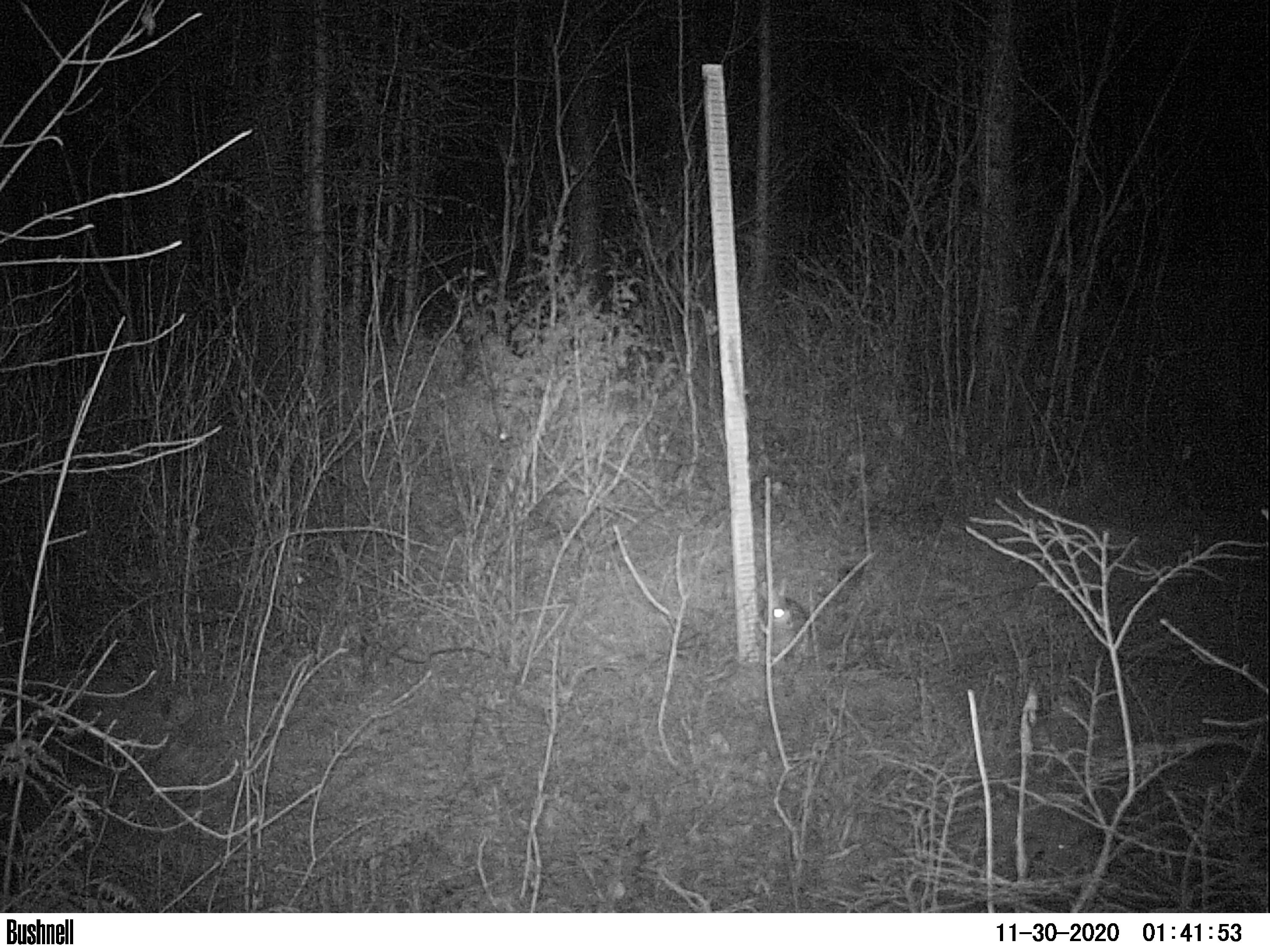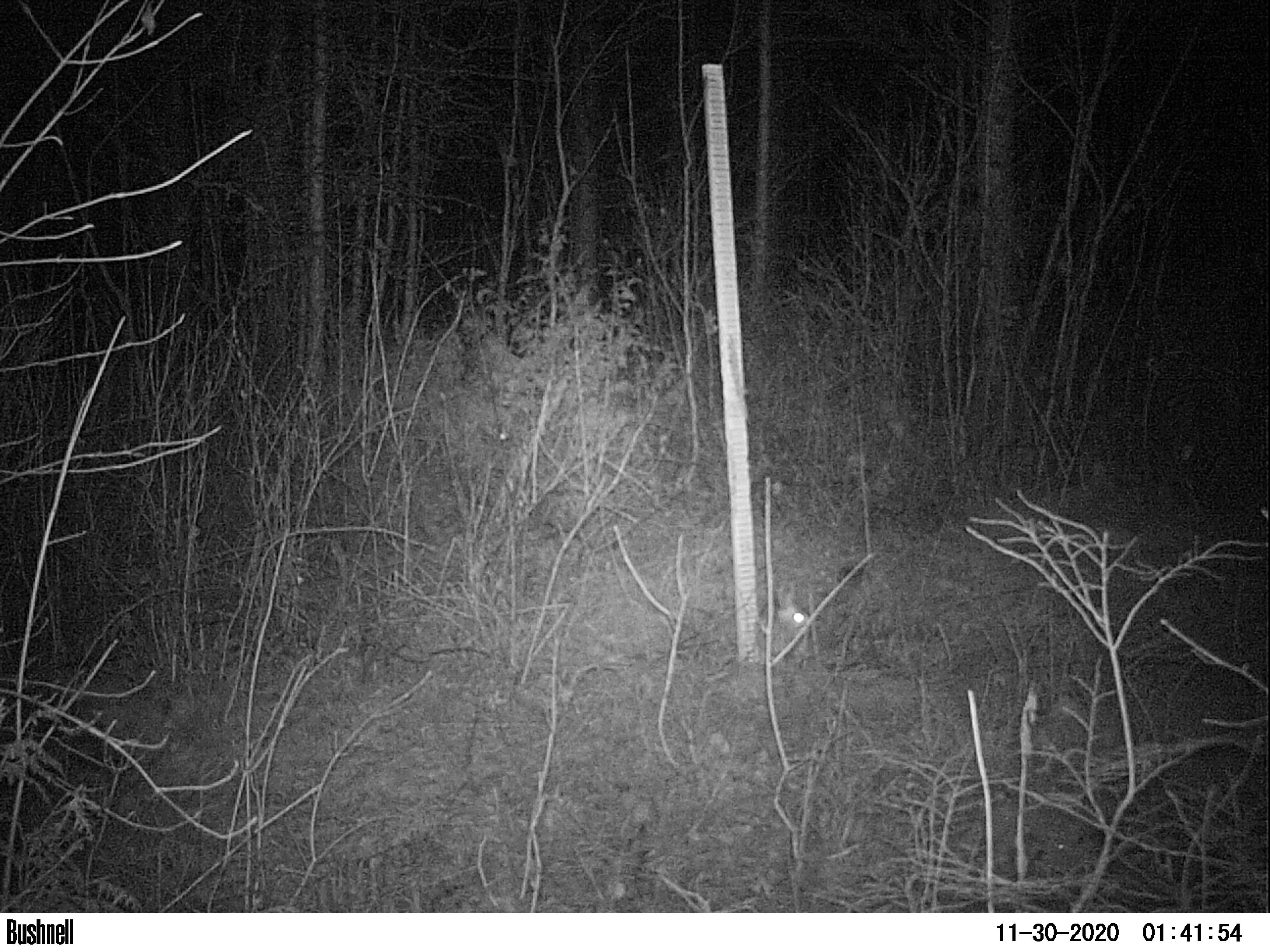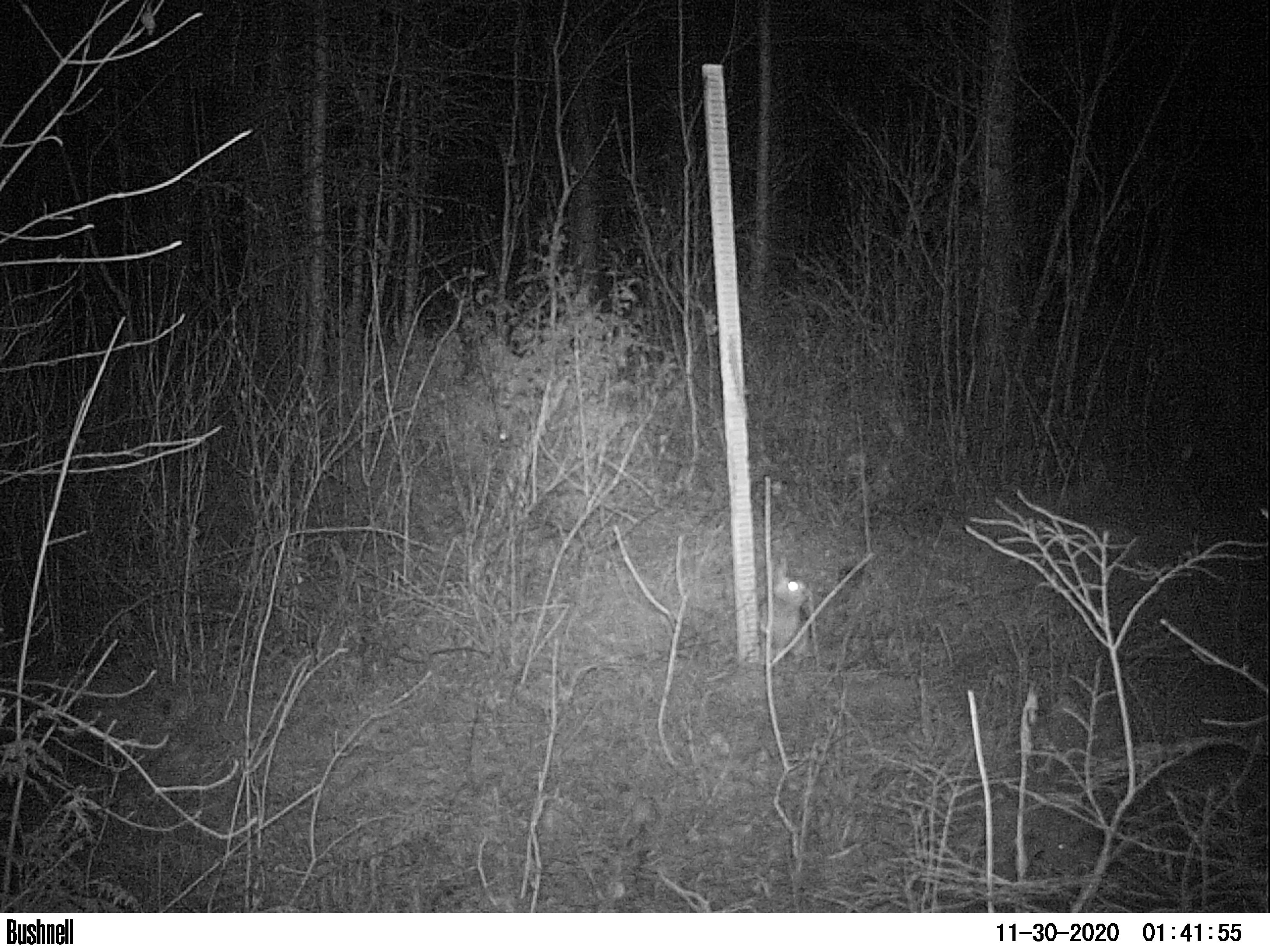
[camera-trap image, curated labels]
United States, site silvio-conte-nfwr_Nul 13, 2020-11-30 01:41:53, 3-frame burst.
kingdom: Animalia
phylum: Chordata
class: Mammalia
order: Lagomorpha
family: Leporidae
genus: Lepus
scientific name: Lepus americanus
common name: snowshoe hare